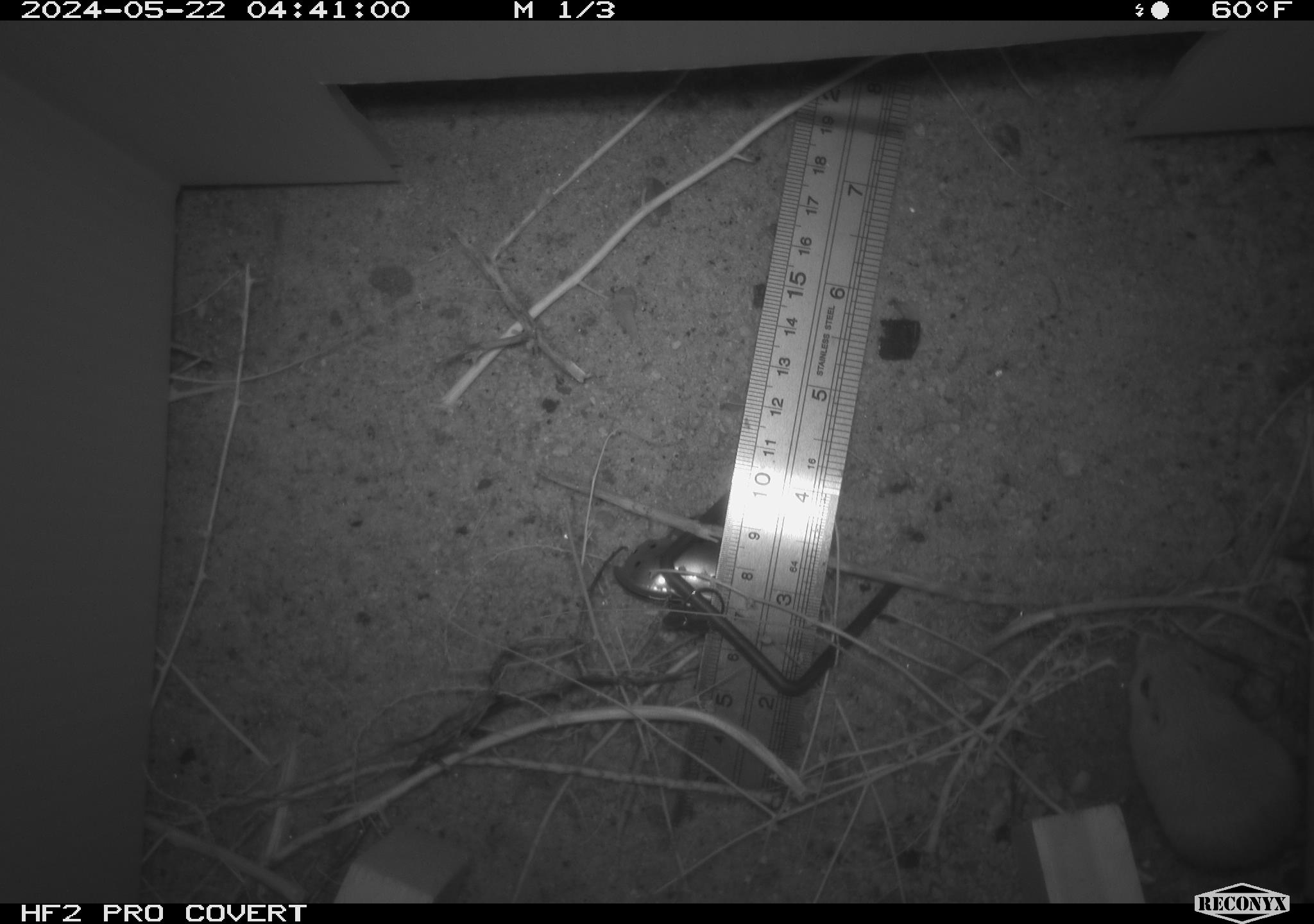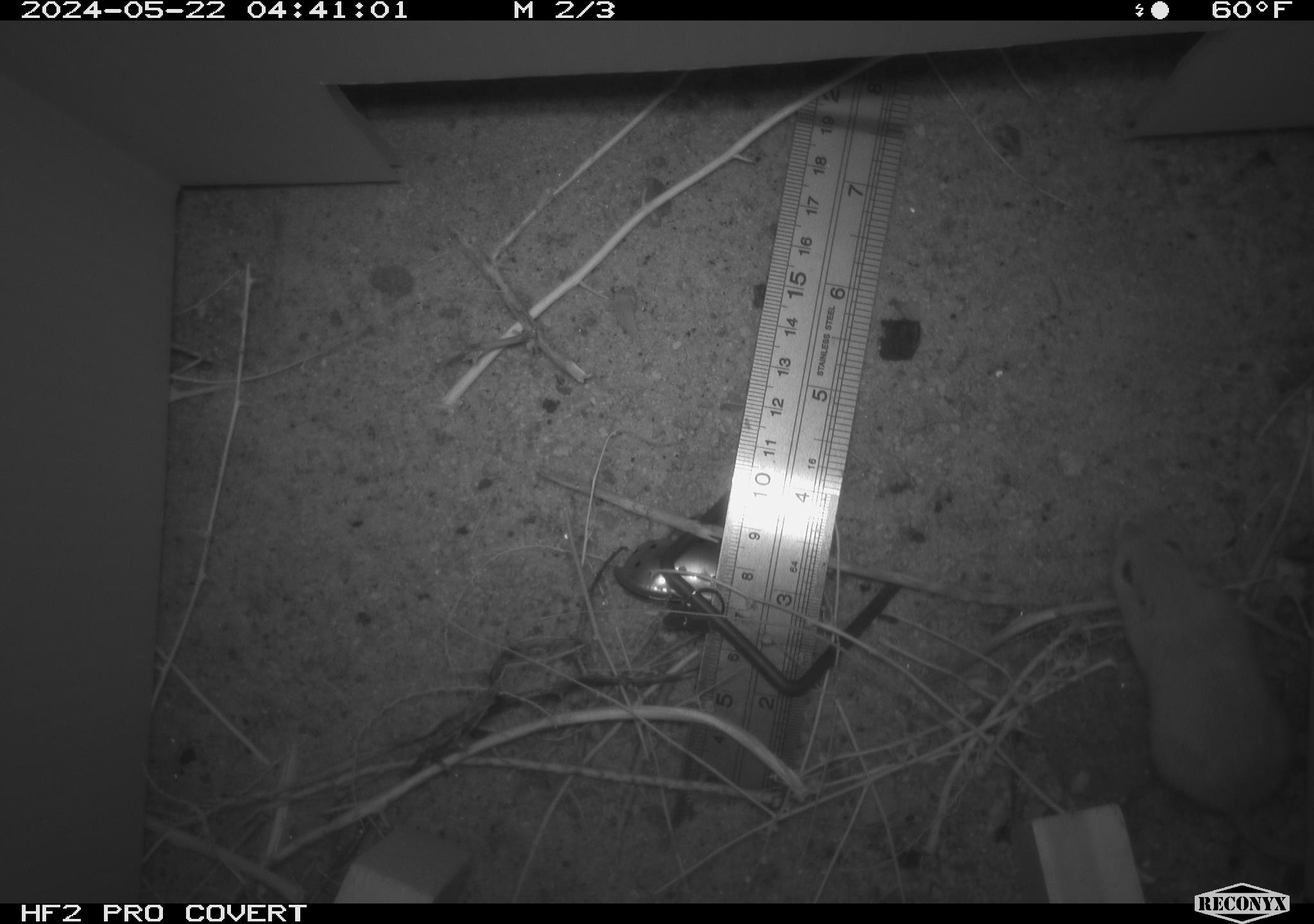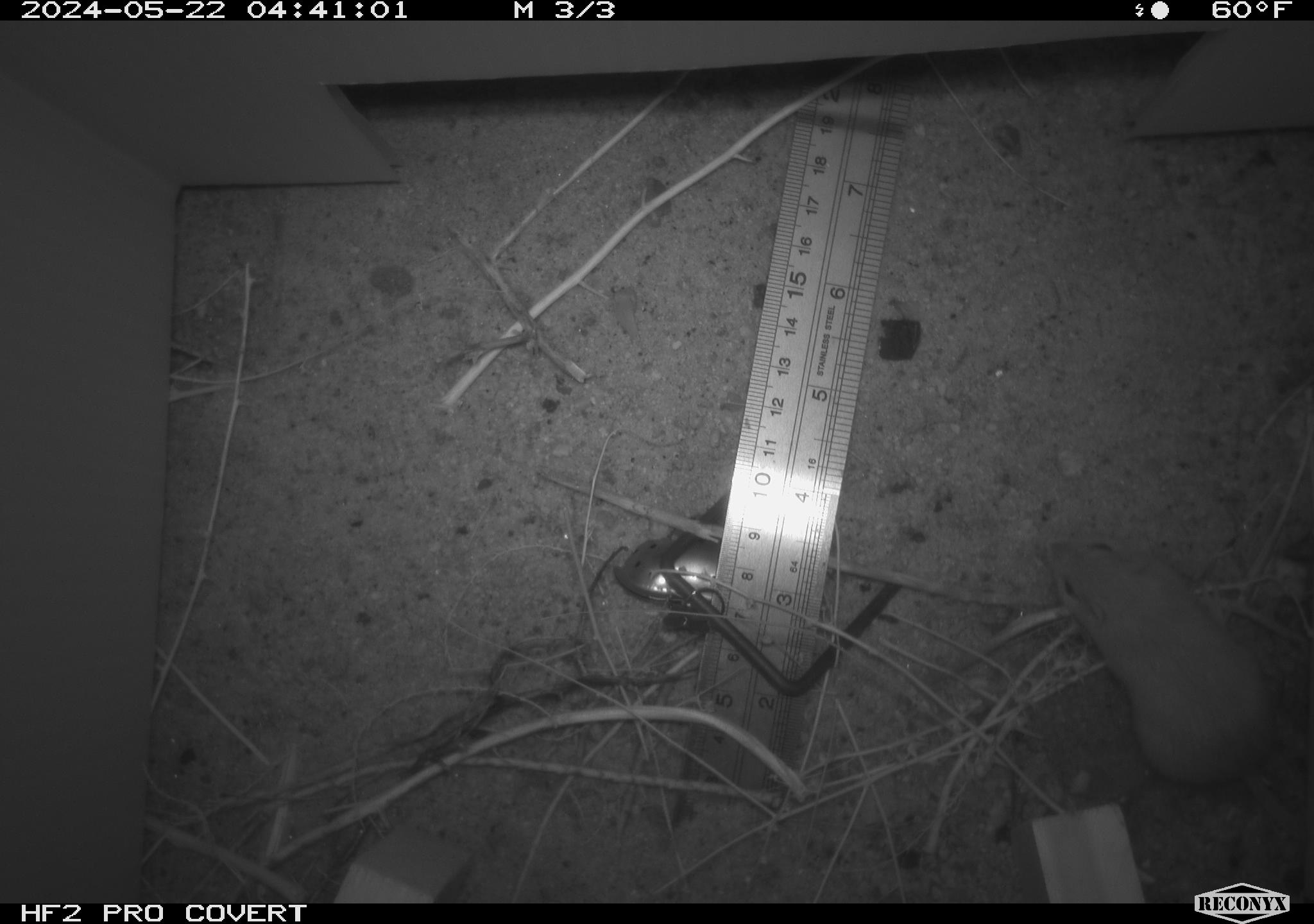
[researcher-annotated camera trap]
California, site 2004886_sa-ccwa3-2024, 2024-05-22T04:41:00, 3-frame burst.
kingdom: Animalia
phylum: Chordata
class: Mammalia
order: Rodentia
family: Heteromyidae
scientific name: Heteromyidae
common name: kangaroo rats and pocket mice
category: heteromyidae family